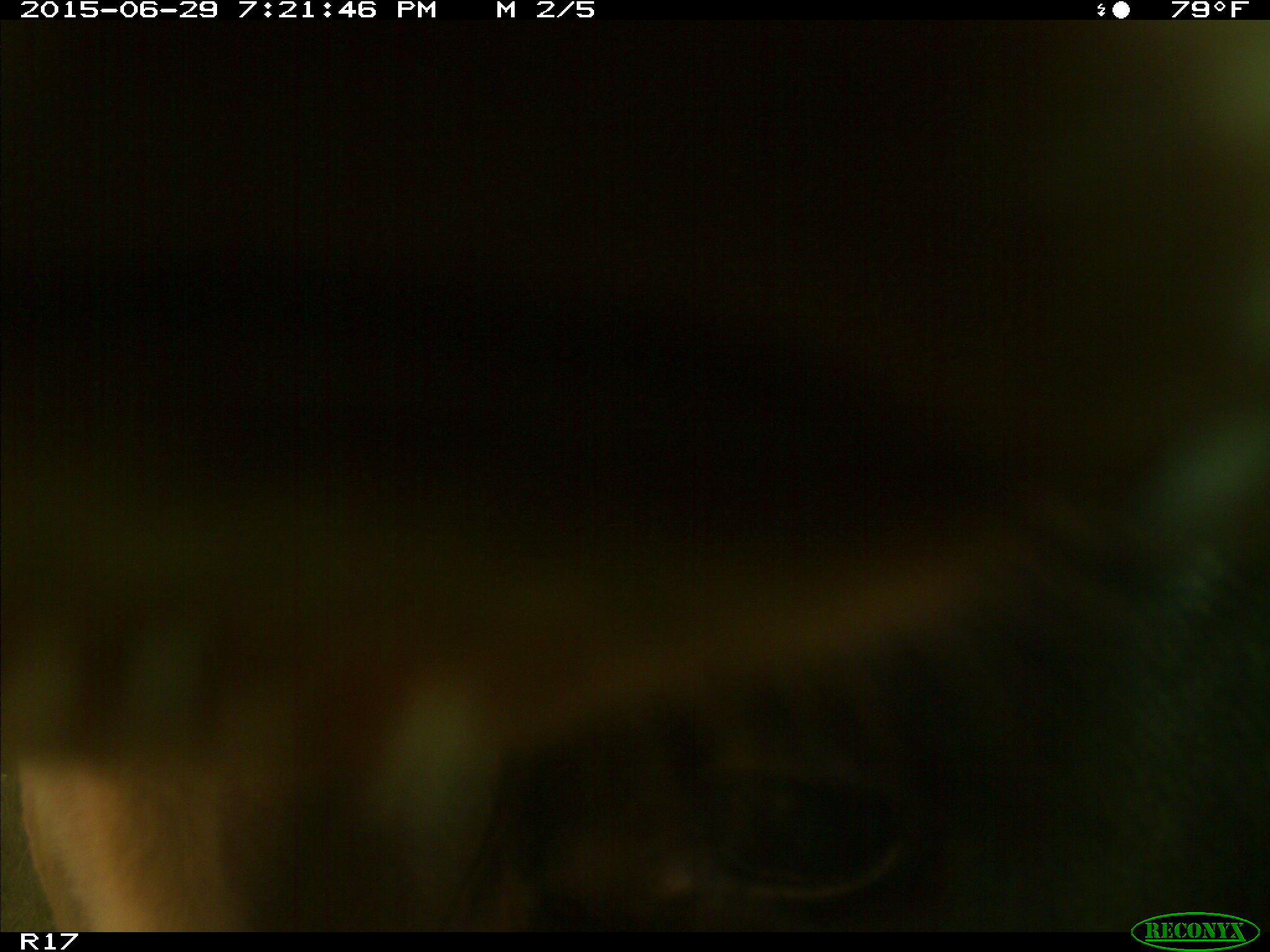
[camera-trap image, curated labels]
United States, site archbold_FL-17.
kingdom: Animalia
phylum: Chordata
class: Mammalia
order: Artiodactyla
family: Bovidae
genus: Bos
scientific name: Bos taurus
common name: domestic cow